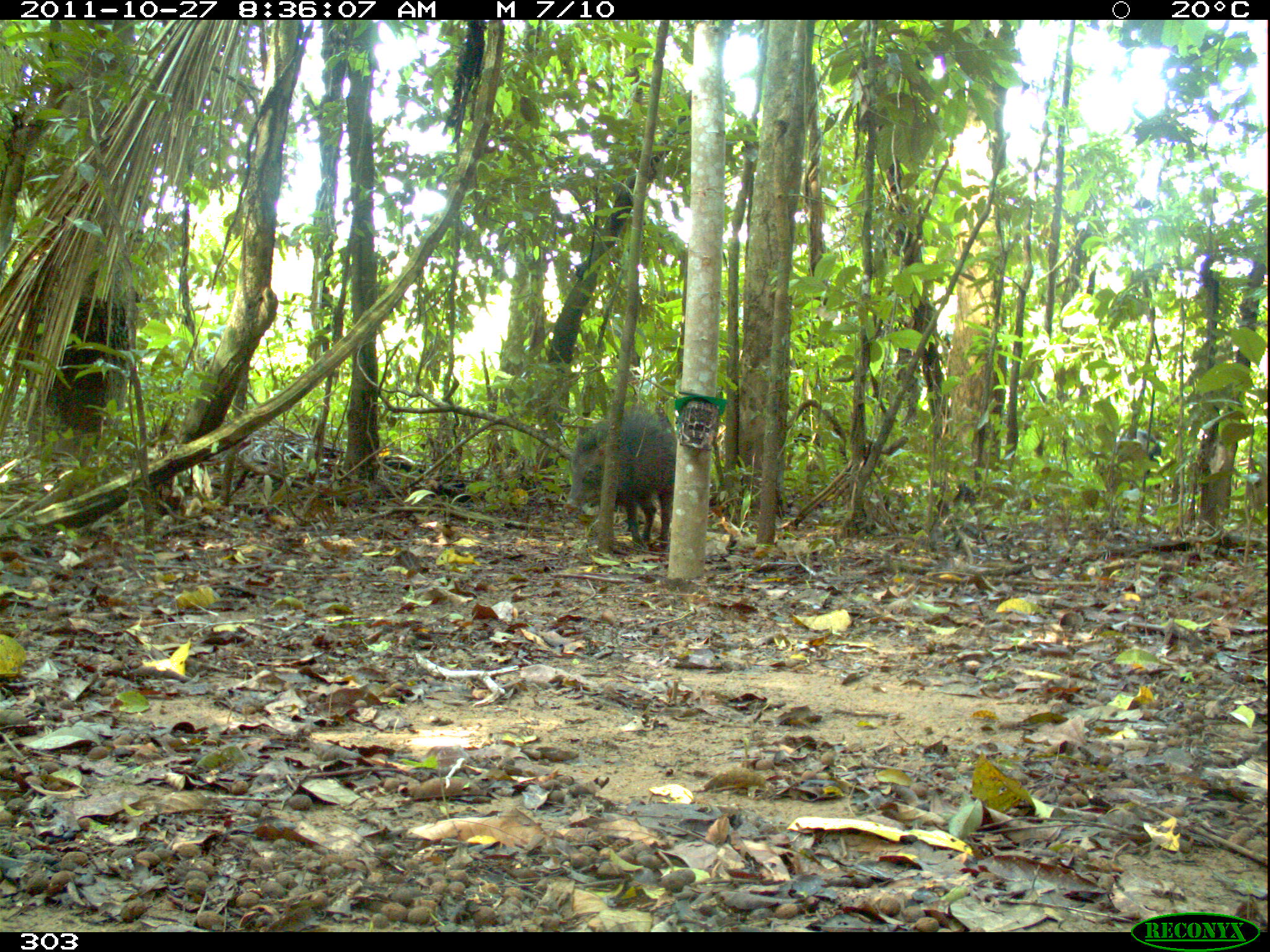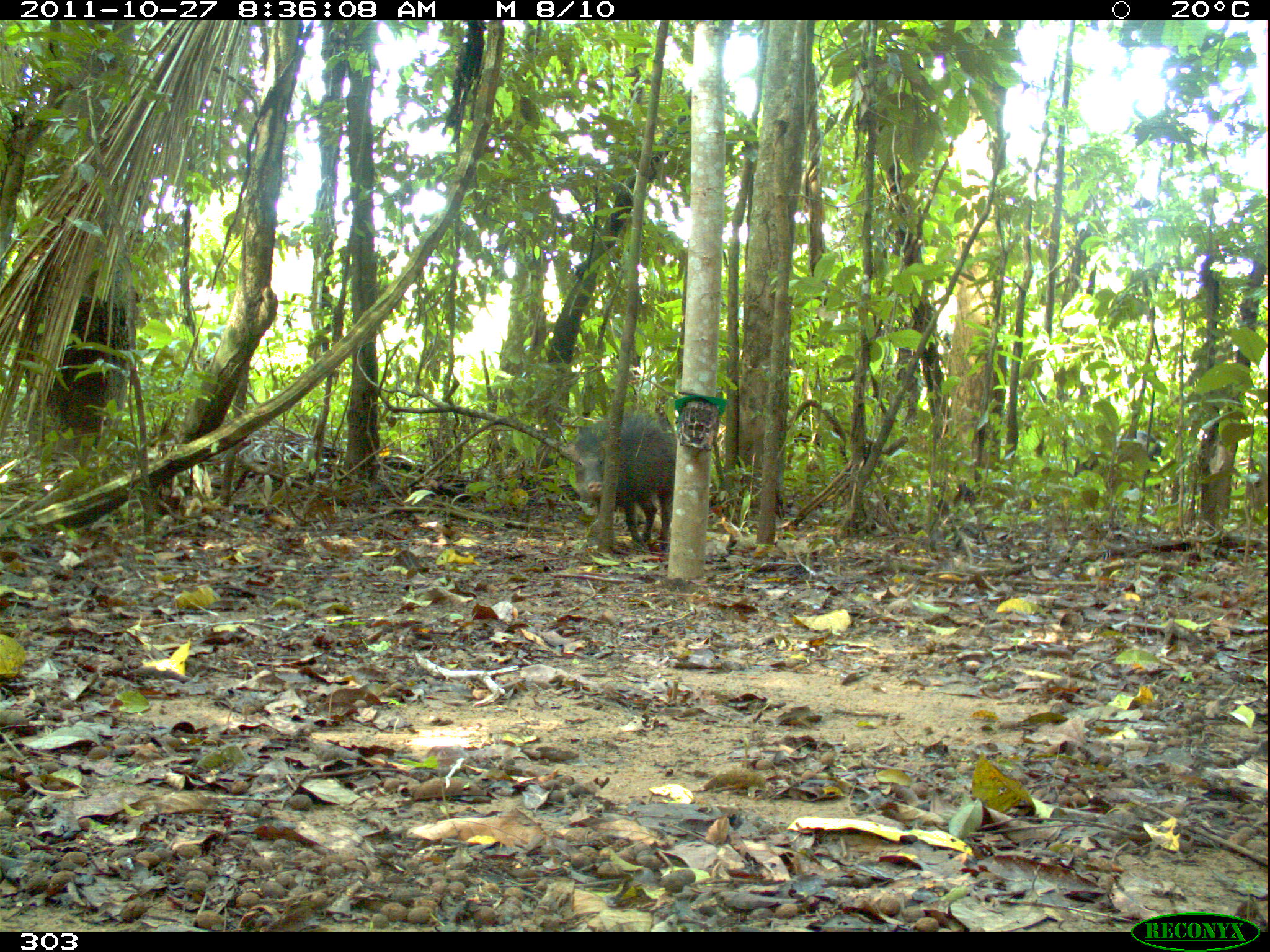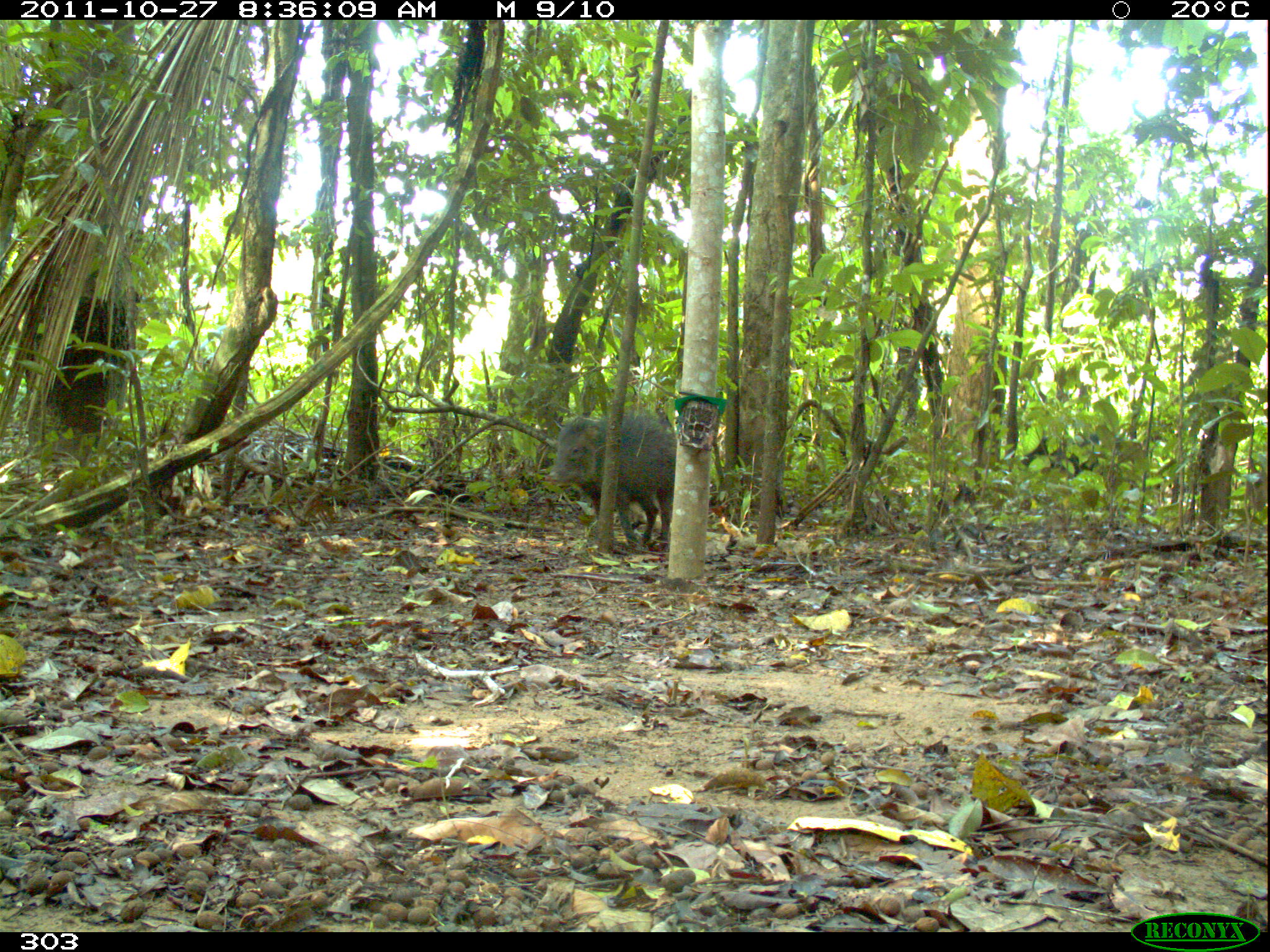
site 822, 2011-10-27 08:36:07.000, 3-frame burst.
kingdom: Animalia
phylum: Chordata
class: Mammalia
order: Artiodactyla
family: Tayassuidae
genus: Tayassu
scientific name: Tayassu pecari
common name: white-lipped peccary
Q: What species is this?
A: Tayassu pecari (white-lipped peccary).